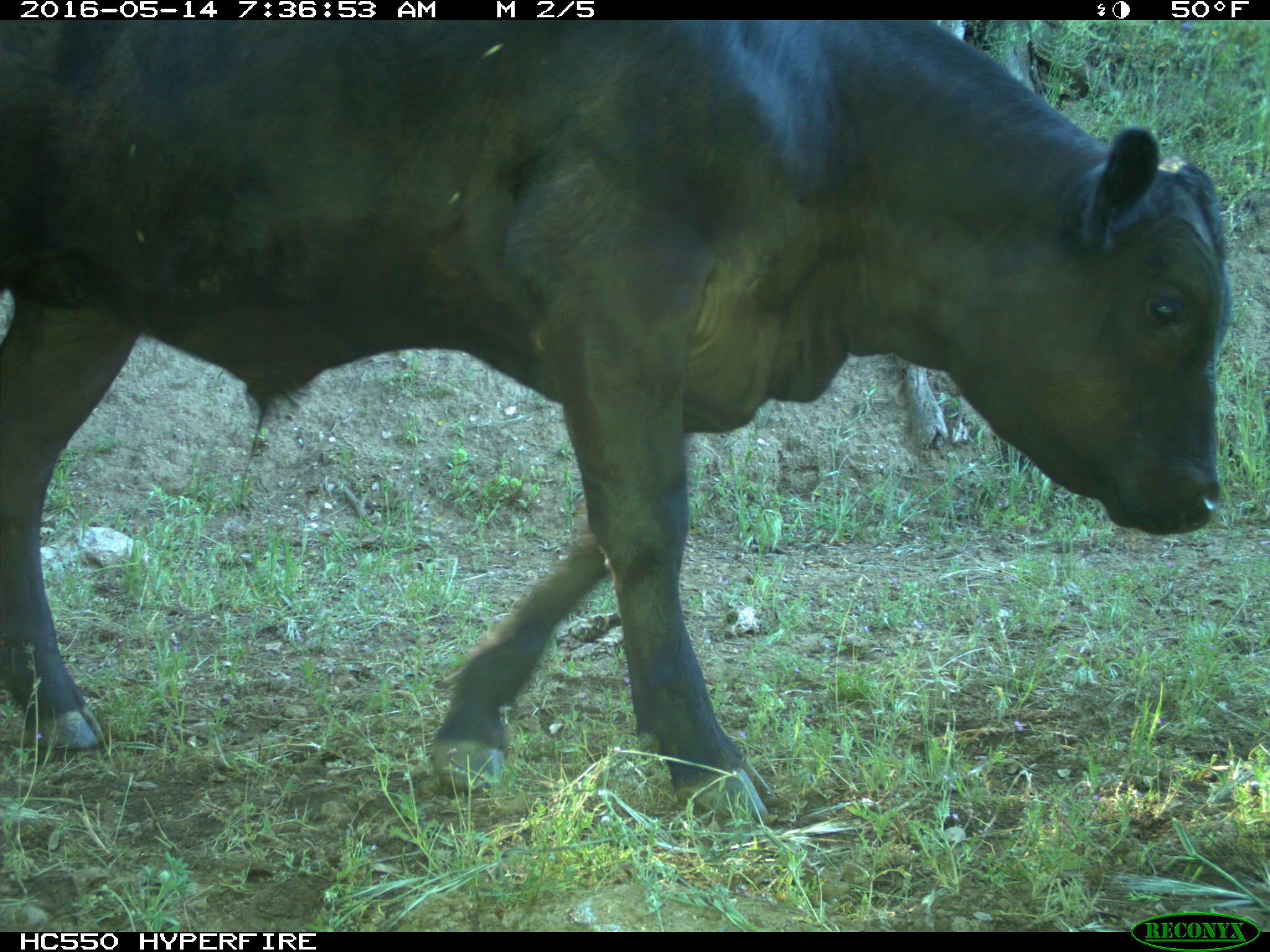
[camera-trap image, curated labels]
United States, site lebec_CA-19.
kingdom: Animalia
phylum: Chordata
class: Mammalia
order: Artiodactyla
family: Bovidae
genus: Bos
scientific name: Bos taurus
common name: domestic cow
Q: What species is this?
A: Bos taurus (domestic cow).